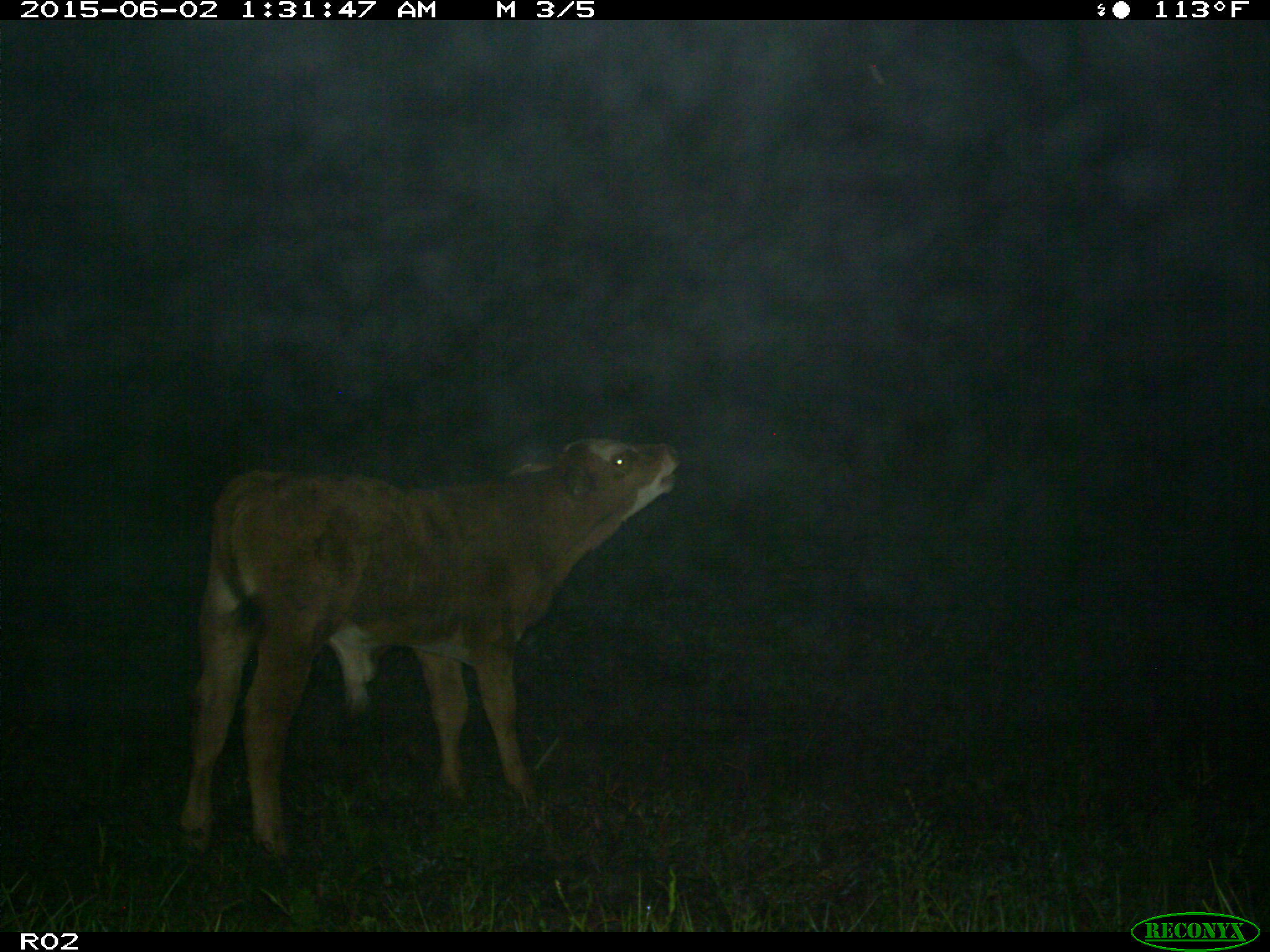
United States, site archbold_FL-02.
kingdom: Animalia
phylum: Chordata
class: Mammalia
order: Artiodactyla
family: Bovidae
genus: Bos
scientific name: Bos taurus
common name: domestic cow